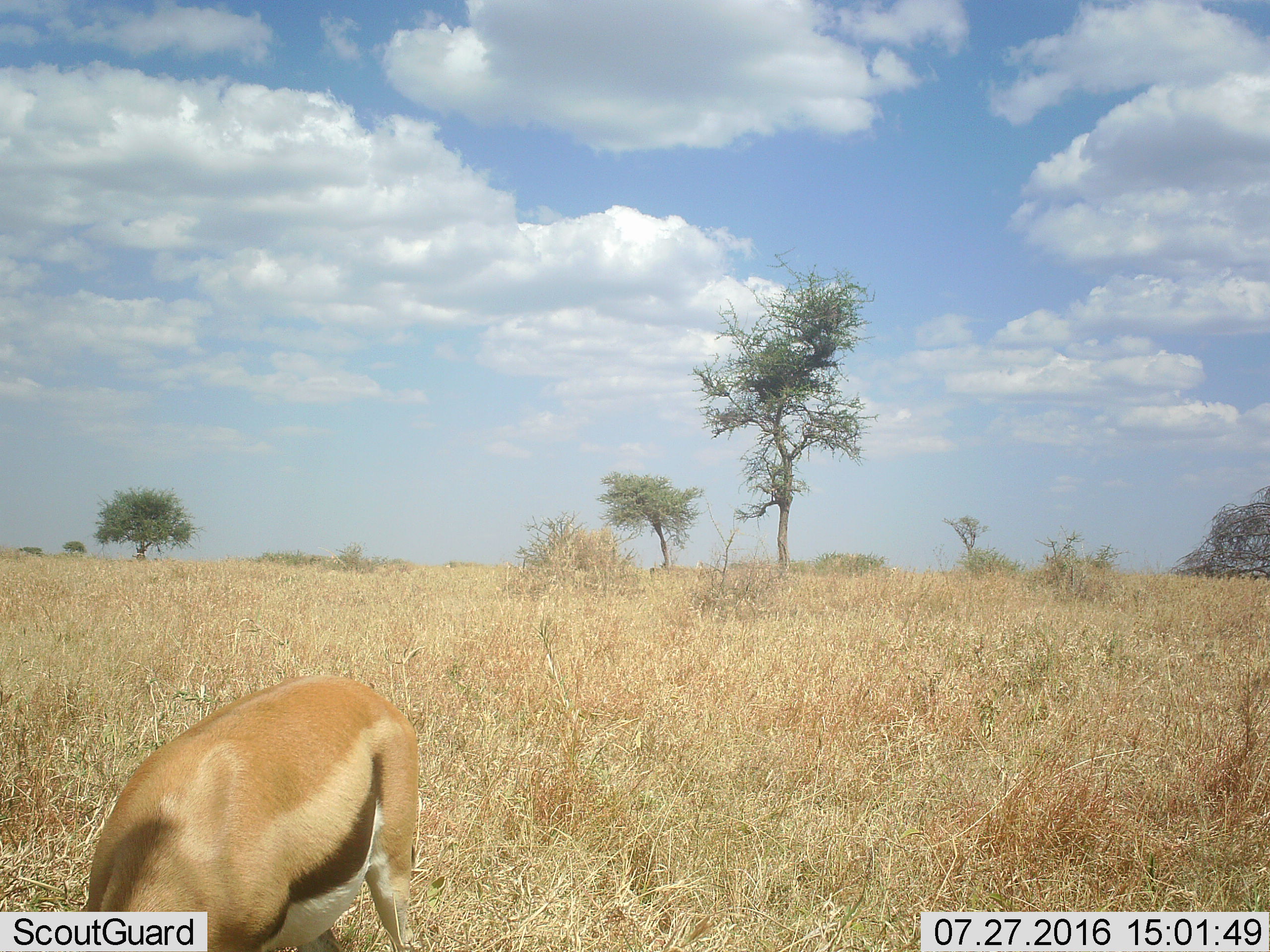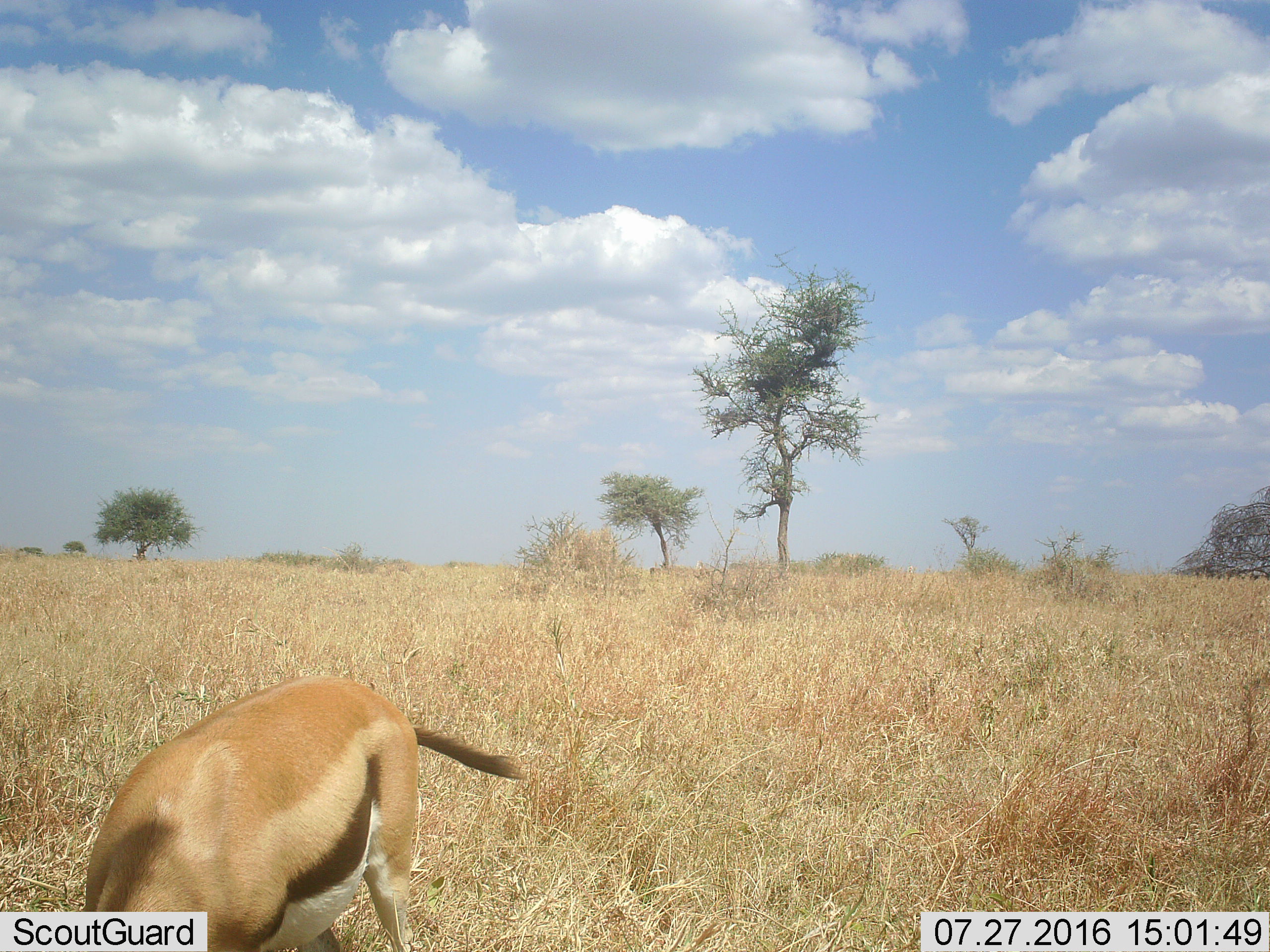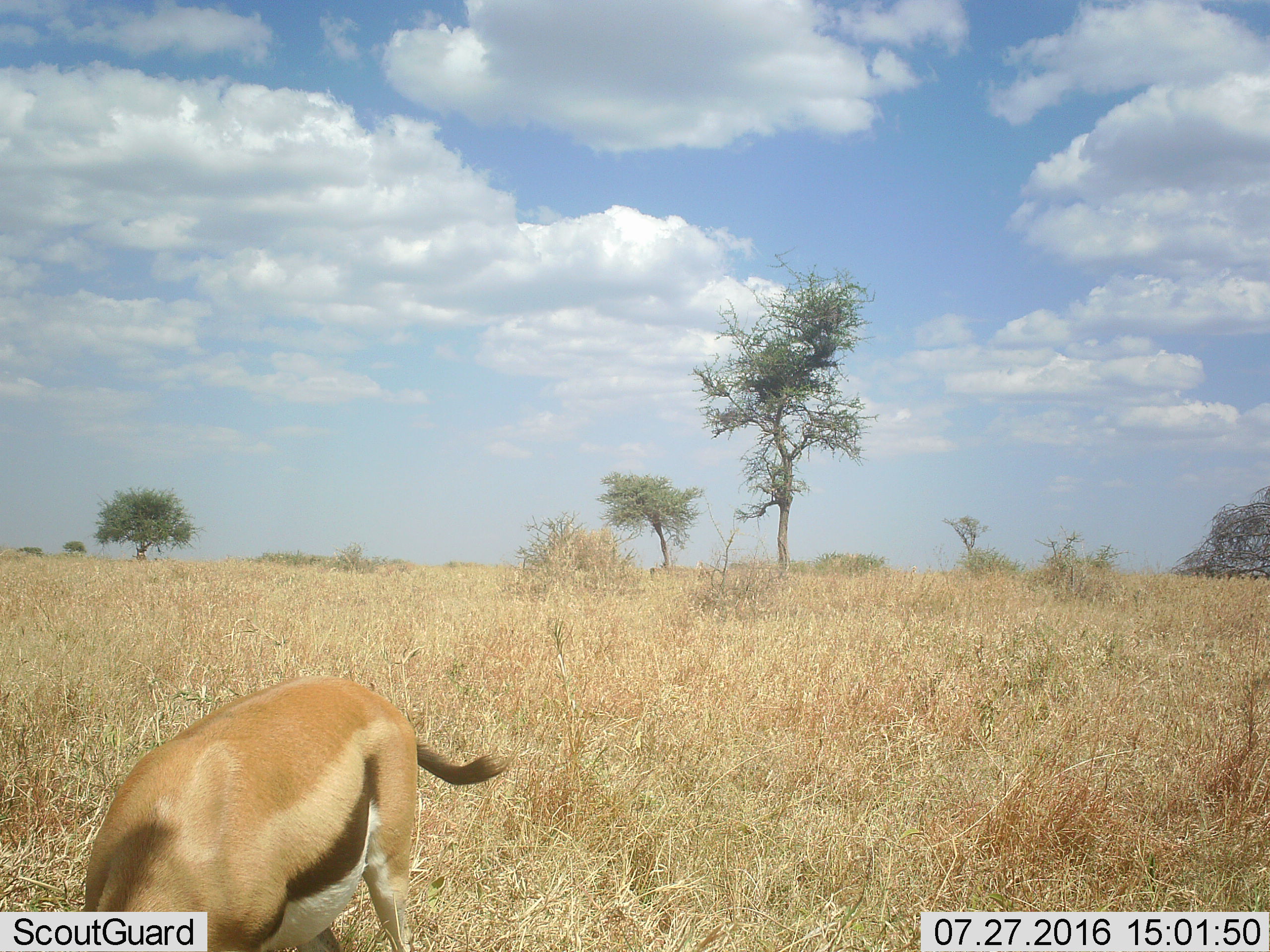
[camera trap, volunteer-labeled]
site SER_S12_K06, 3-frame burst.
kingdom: Animalia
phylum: Chordata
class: Mammalia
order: Artiodactyla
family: Bovidae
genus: Eudorcas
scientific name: Eudorcas thomsonii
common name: thomson's gazelle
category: gazellethomsons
Gazellethomsons (thomson's gazelle) (Eudorcas thomsonii), count 1. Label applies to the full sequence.